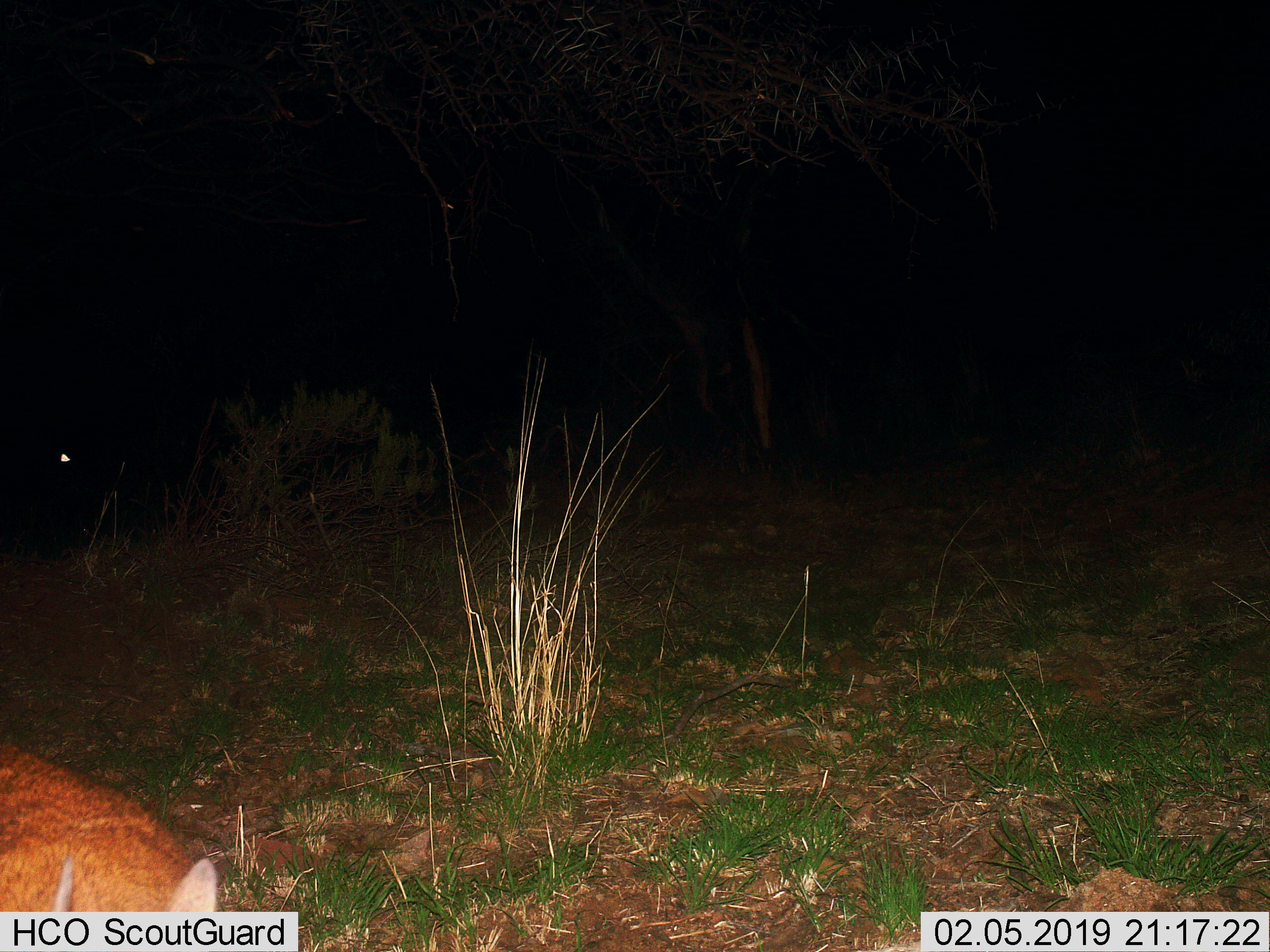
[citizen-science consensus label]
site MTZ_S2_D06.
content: unidentified animal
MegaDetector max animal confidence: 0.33